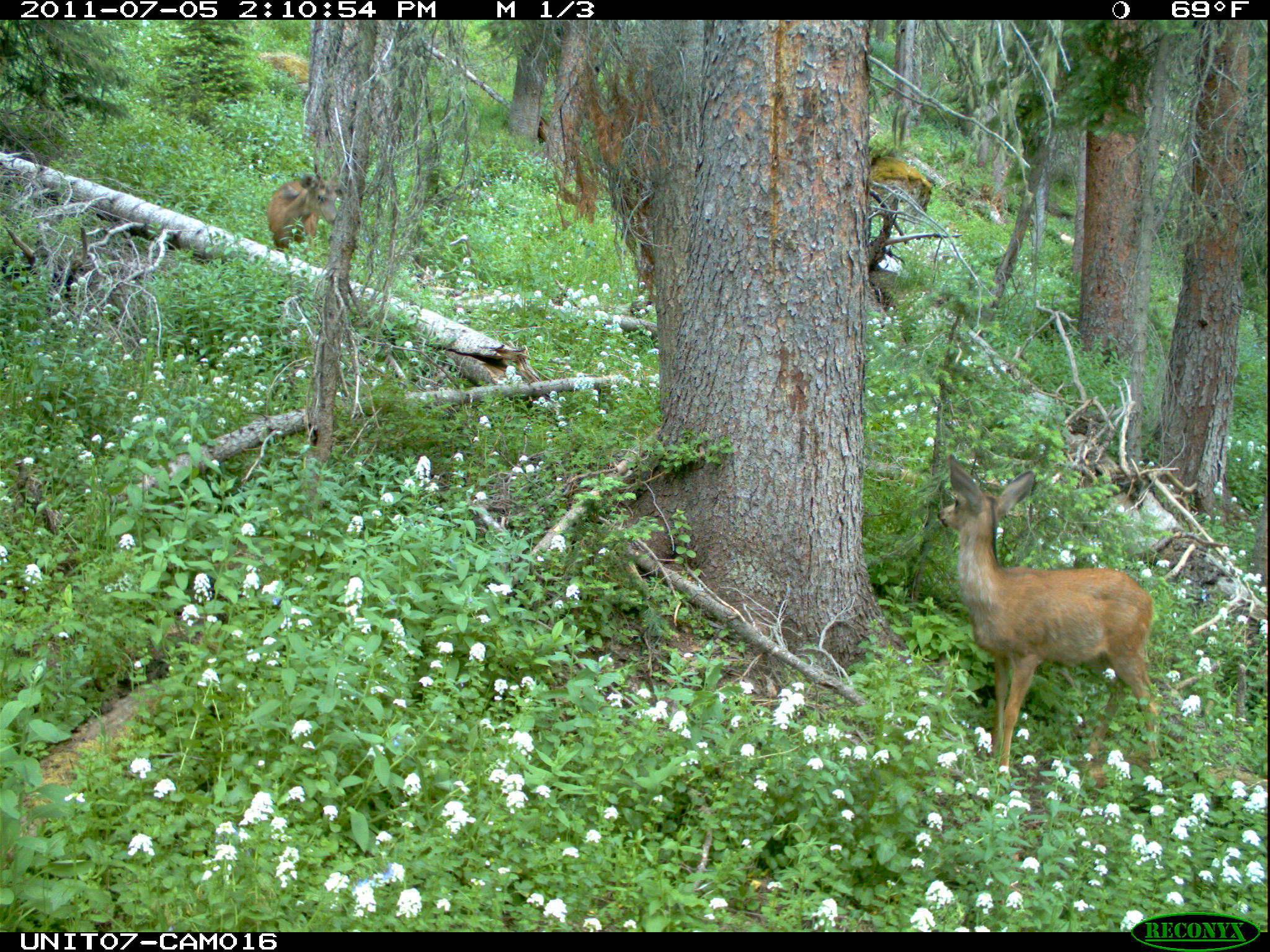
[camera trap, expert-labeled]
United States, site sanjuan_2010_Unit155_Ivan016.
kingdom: Animalia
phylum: Chordata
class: Mammalia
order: Artiodactyla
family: Cervidae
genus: Odocoileus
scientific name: Odocoileus hemionus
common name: mule deer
Odocoileus hemionus (mule deer).